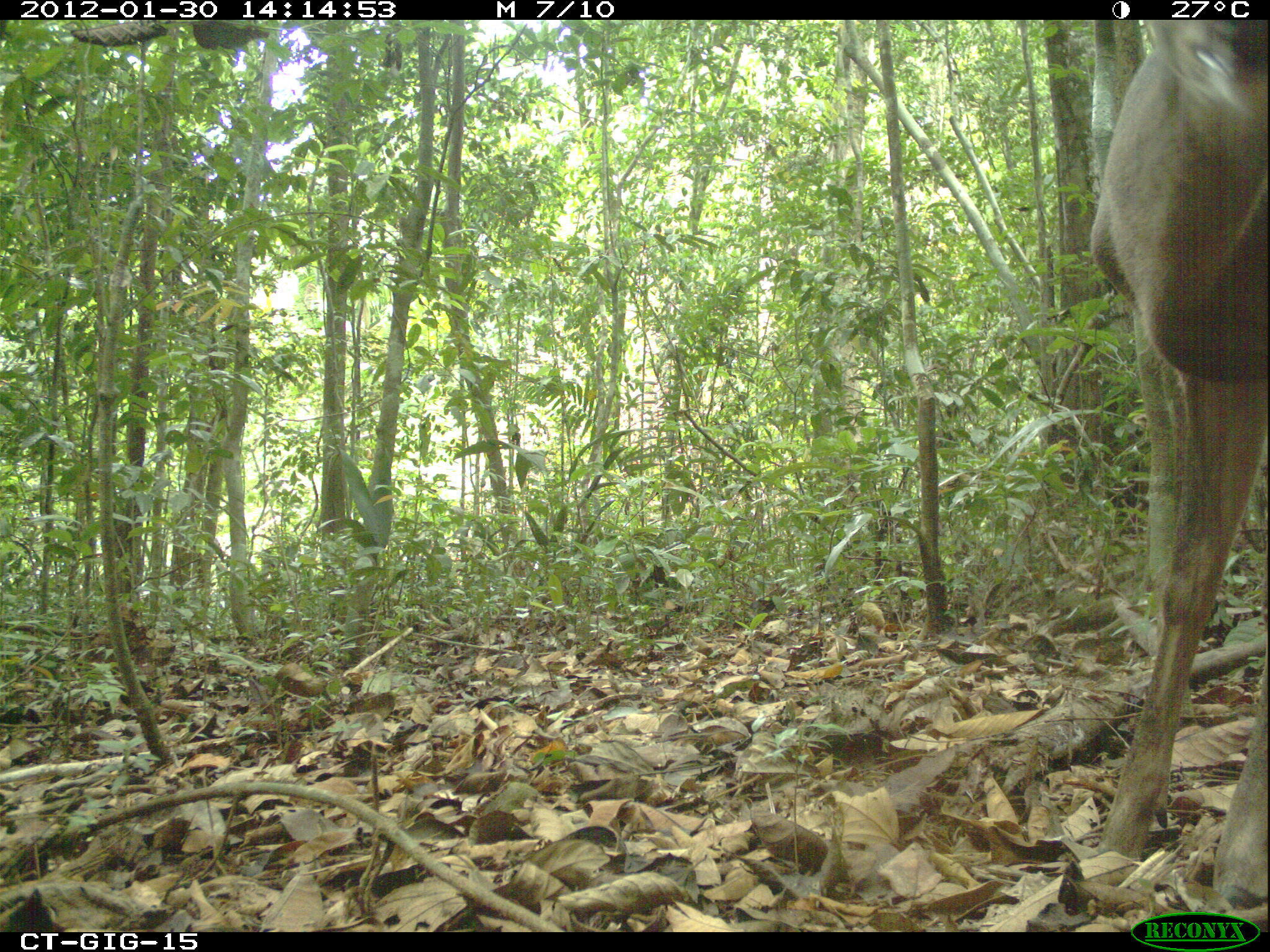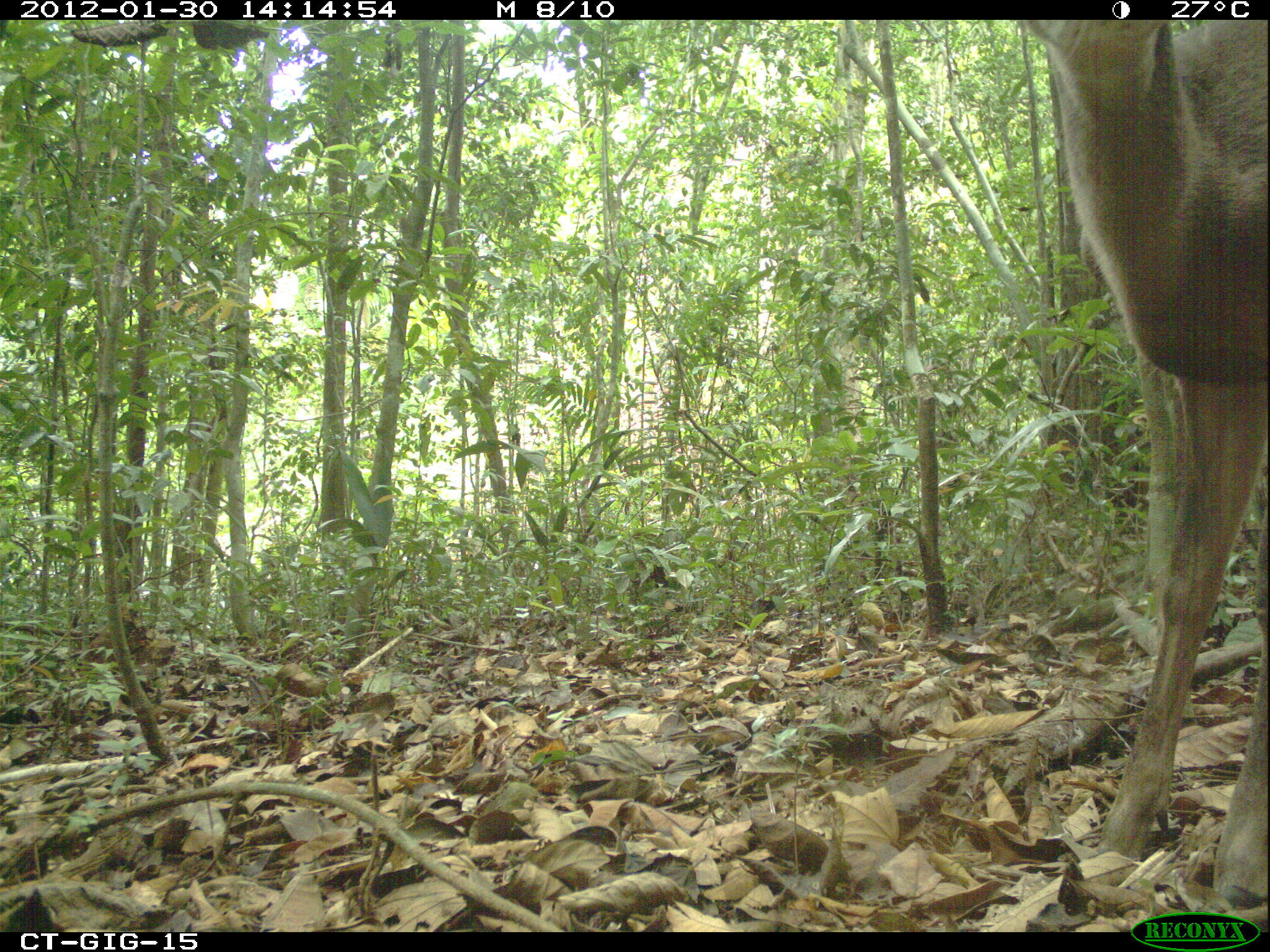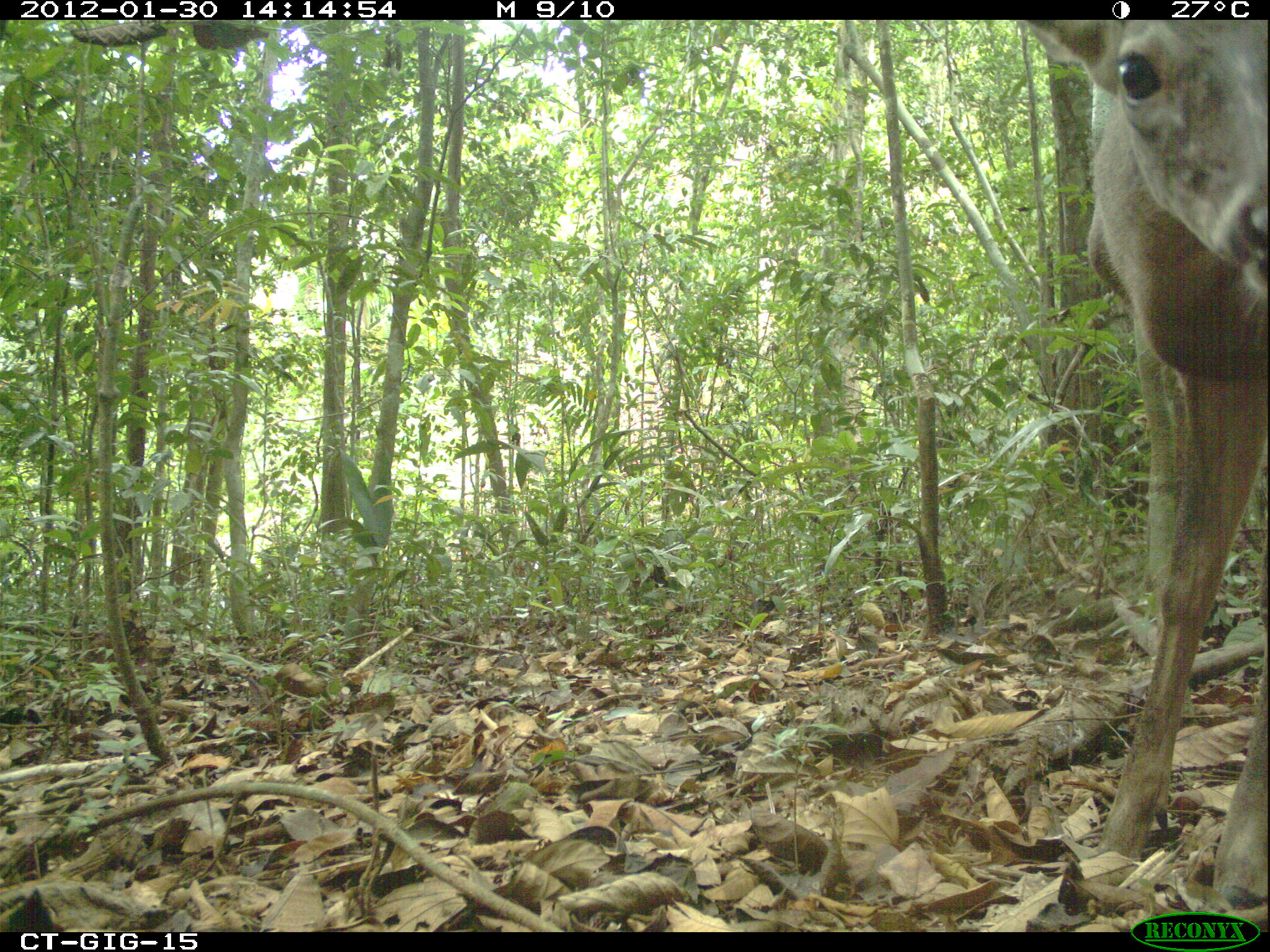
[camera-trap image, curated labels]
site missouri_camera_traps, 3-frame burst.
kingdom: Animalia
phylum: Chordata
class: Mammalia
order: Artiodactyla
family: Cervidae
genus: Odocoileus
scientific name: Odocoileus virginianus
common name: white-tailed deer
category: white tailed deer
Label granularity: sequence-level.